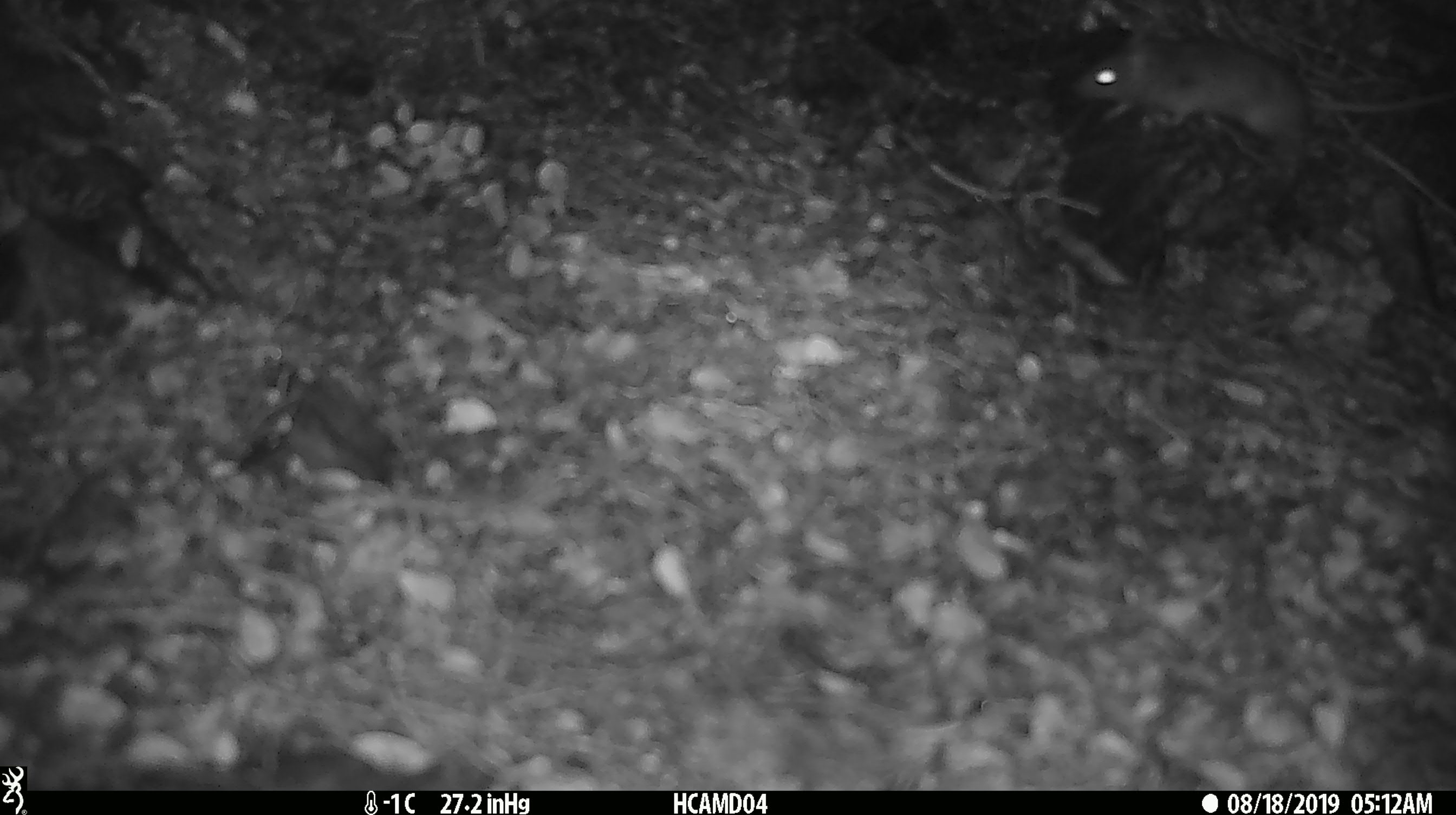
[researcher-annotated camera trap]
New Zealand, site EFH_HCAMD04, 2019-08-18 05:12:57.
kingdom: Animalia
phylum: Chordata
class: Mammalia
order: Rodentia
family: Muridae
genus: Mus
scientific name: Mus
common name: mouse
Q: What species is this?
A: Mouse (Mus).